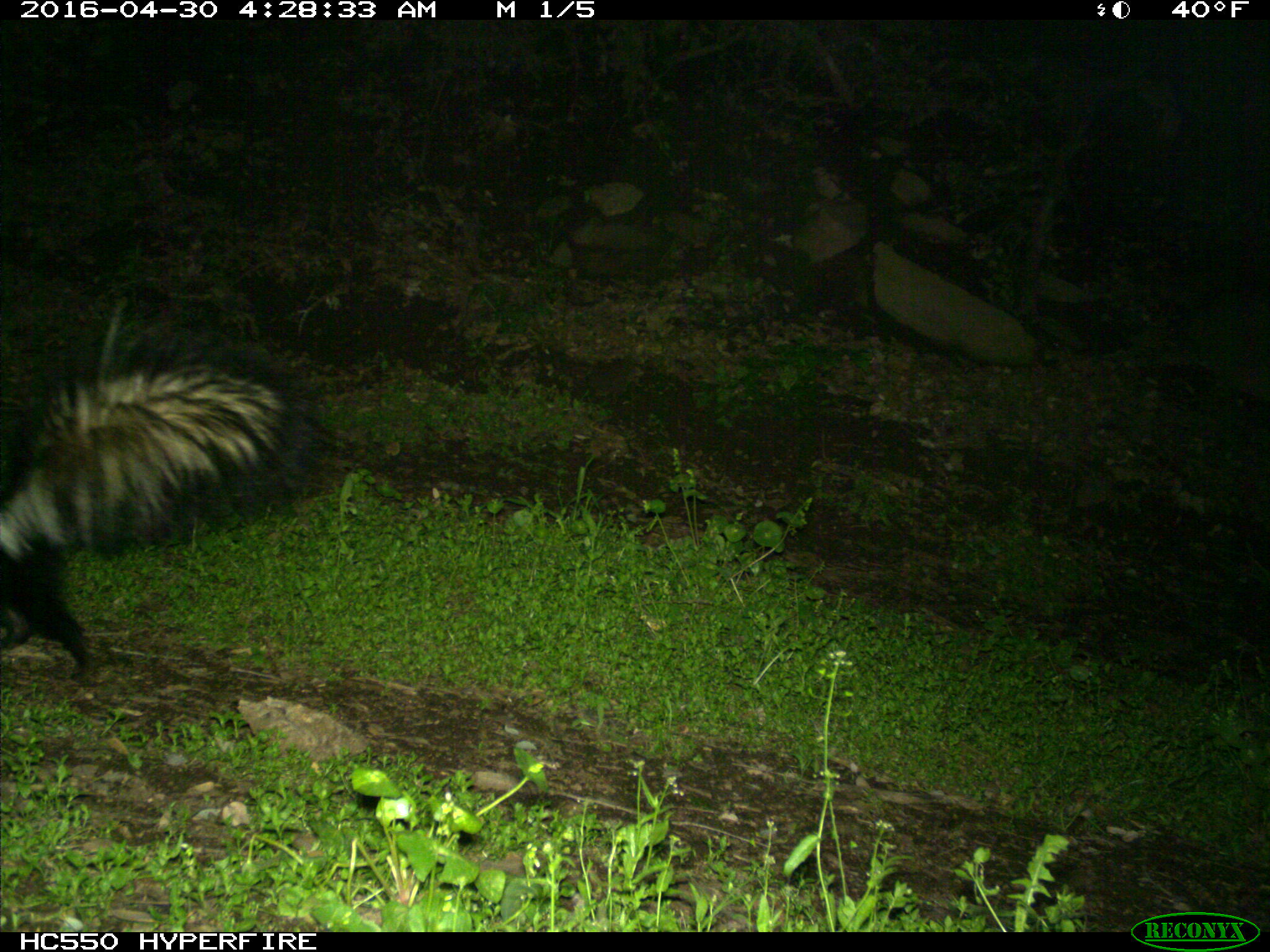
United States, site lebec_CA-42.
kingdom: Animalia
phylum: Chordata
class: Mammalia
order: Carnivora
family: Mephitidae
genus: Mephitis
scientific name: Mephitis mephitis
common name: striped skunk